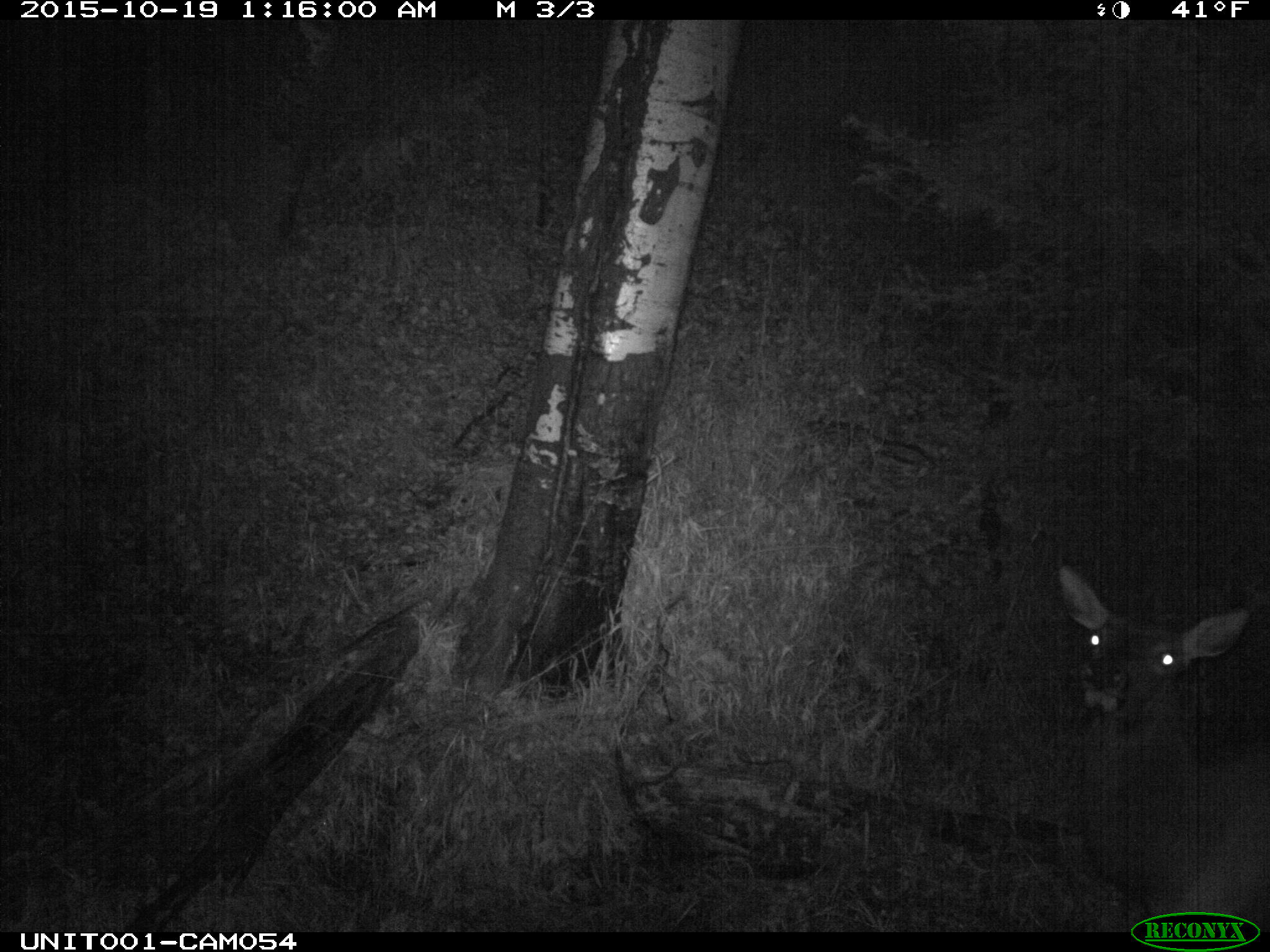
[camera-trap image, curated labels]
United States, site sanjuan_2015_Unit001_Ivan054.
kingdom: Animalia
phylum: Chordata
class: Mammalia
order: Artiodactyla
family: Cervidae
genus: Cervus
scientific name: Cervus elaphus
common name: red deer